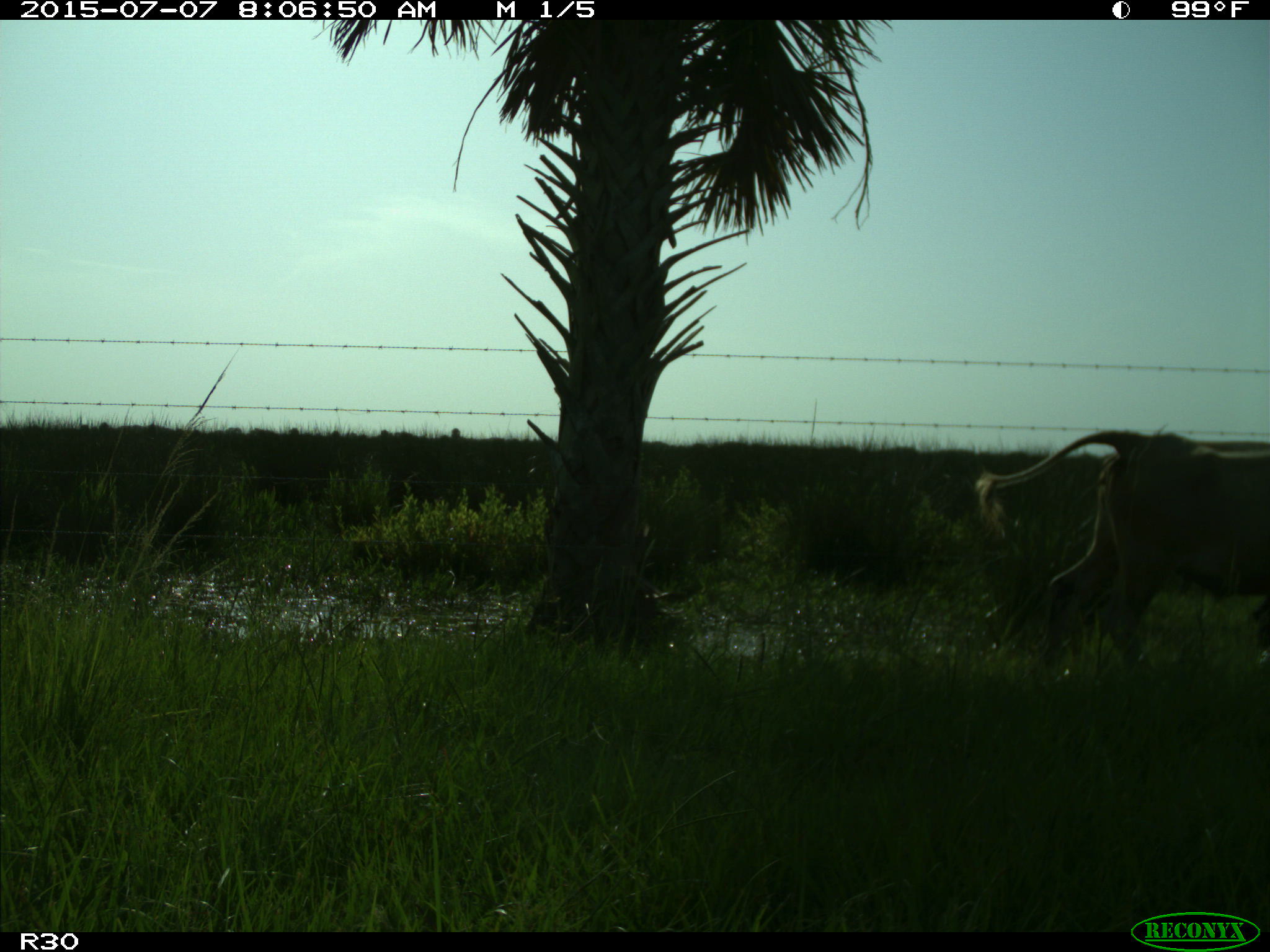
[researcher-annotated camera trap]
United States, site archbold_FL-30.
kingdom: Animalia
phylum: Chordata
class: Mammalia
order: Artiodactyla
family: Bovidae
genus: Bos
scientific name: Bos taurus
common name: domestic cow